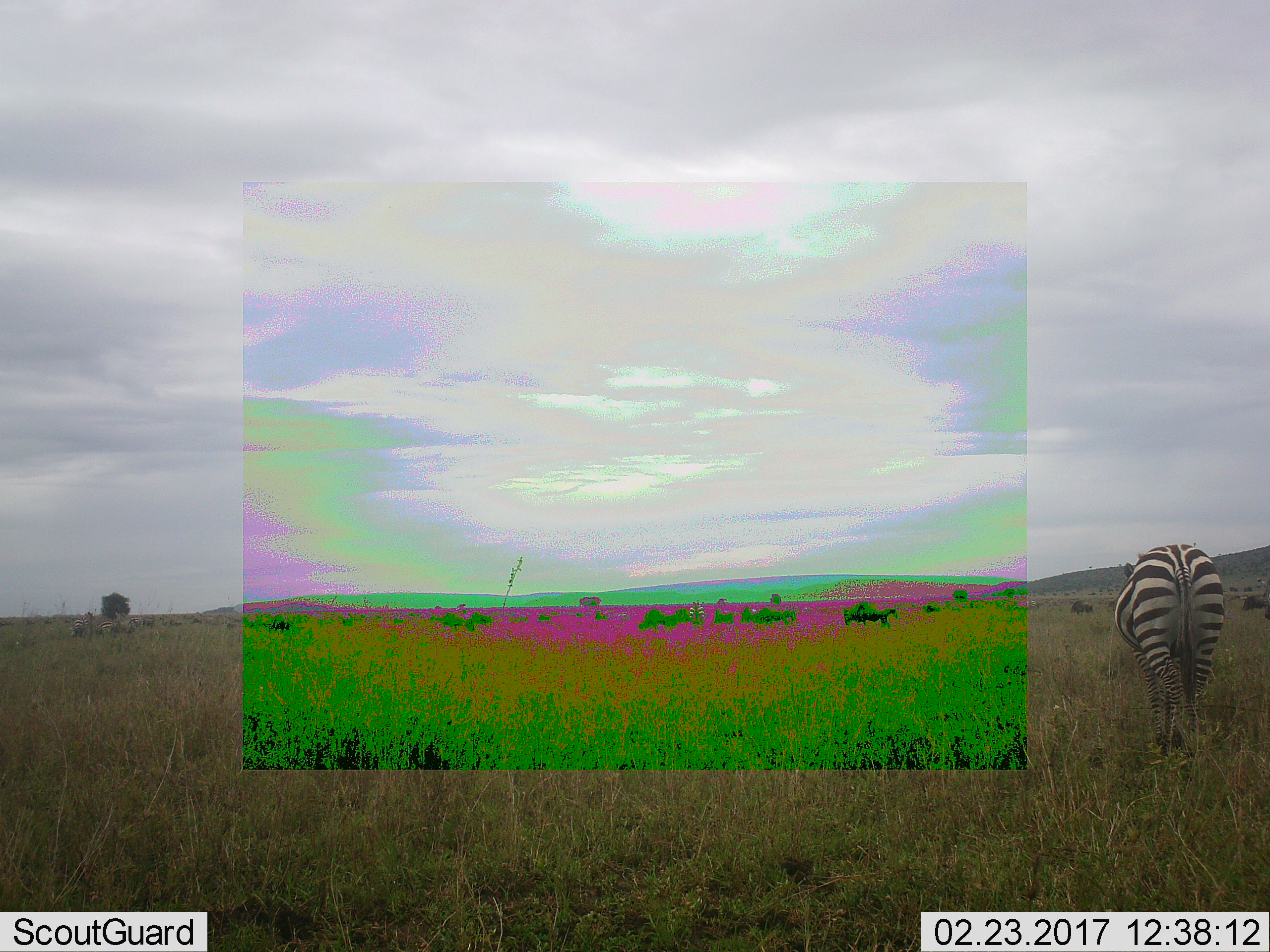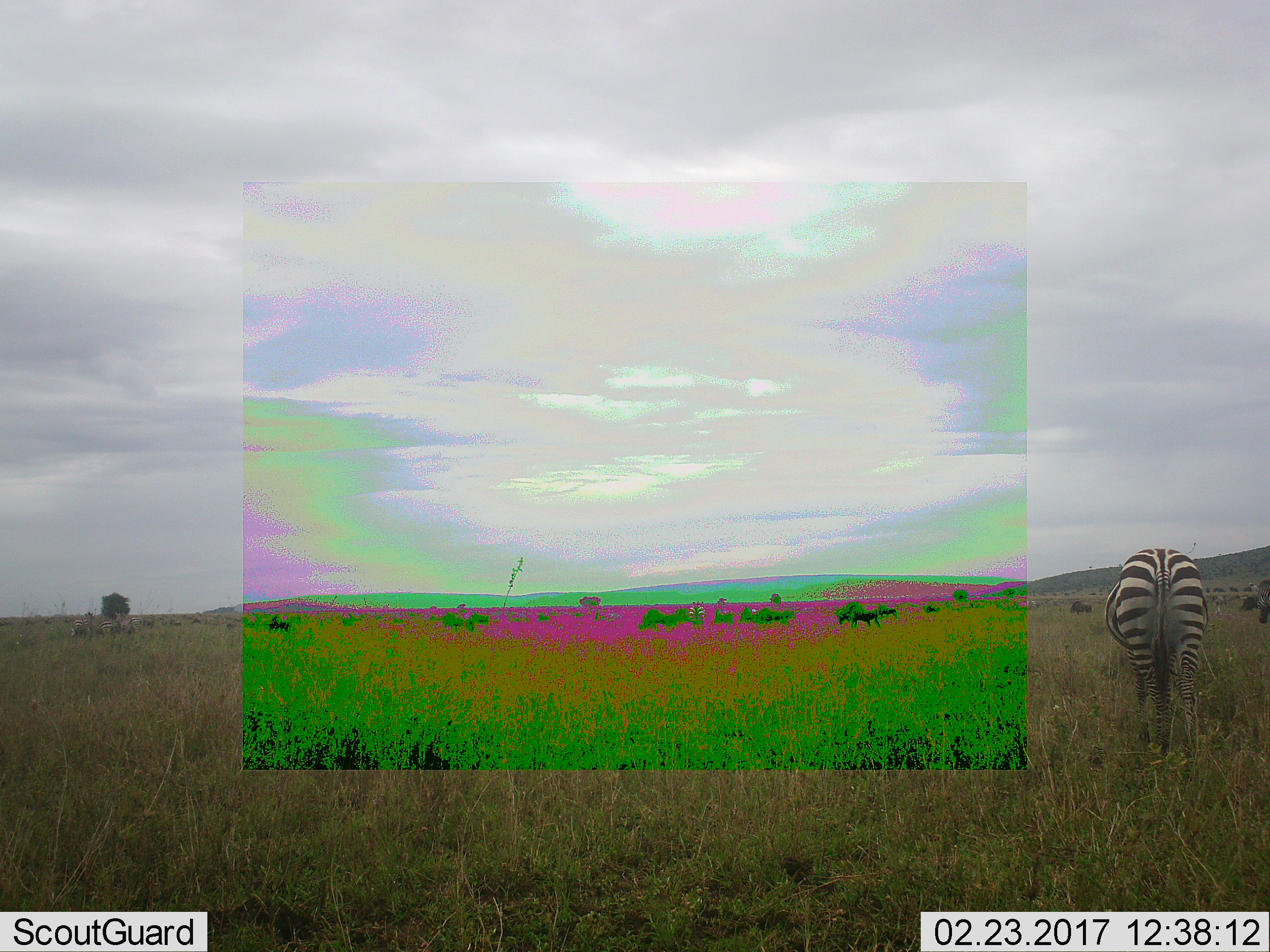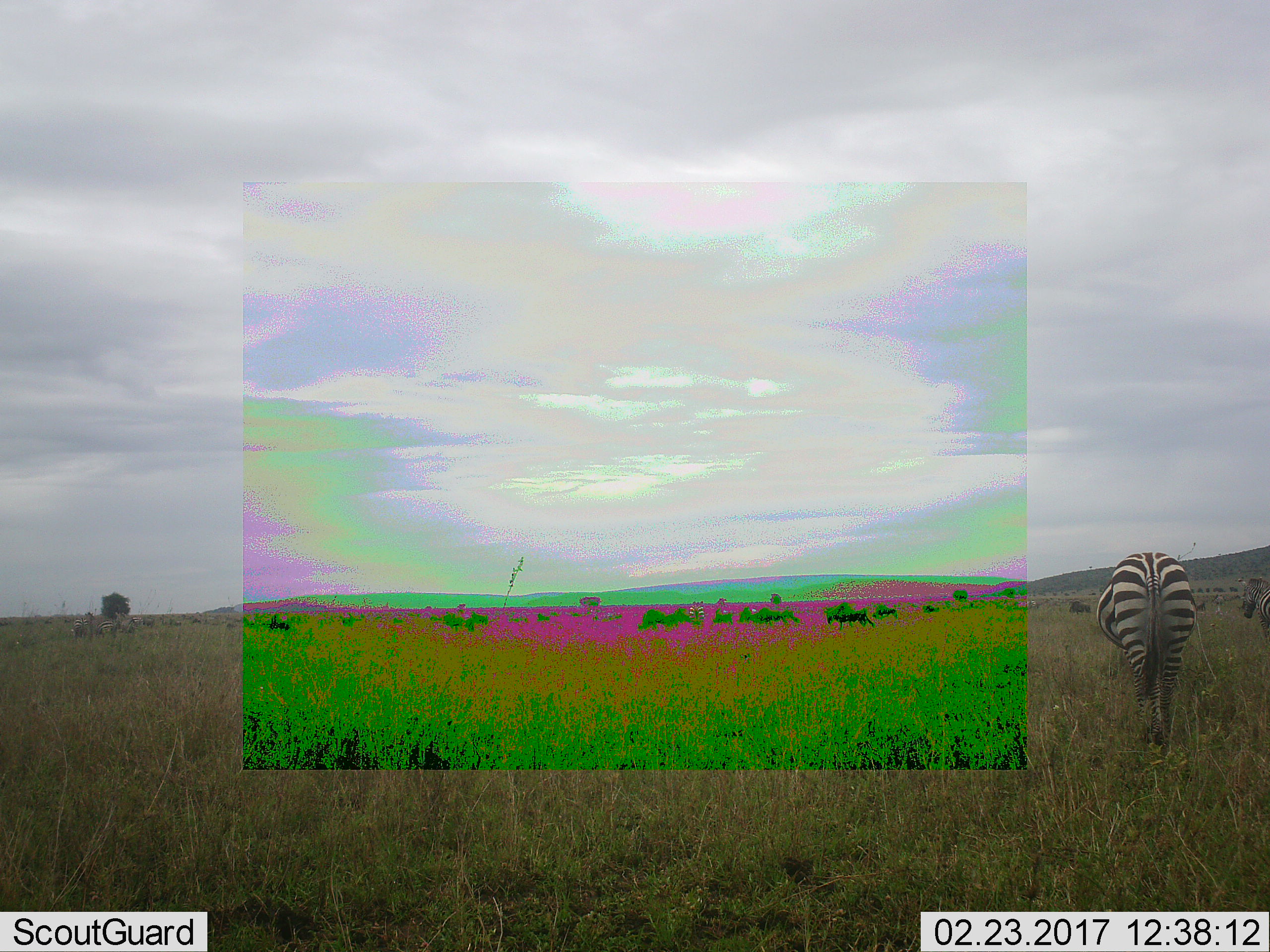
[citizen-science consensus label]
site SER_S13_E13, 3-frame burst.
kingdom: Animalia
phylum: Chordata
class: Mammalia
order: Artiodactyla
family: Bovidae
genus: Connochaetes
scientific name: Connochaetes taurinus taurinus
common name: blue wildebeest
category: wildebeestblue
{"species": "wildebeestblue (blue wildebeest) (Connochaetes taurinus taurinus)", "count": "10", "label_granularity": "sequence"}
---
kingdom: Animalia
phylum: Chordata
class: Mammalia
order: Perissodactyla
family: Equidae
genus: Equus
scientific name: Equus quagga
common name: plains zebra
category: zebraplains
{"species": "zebraplains (plains zebra) (Equus quagga)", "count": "5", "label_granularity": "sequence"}